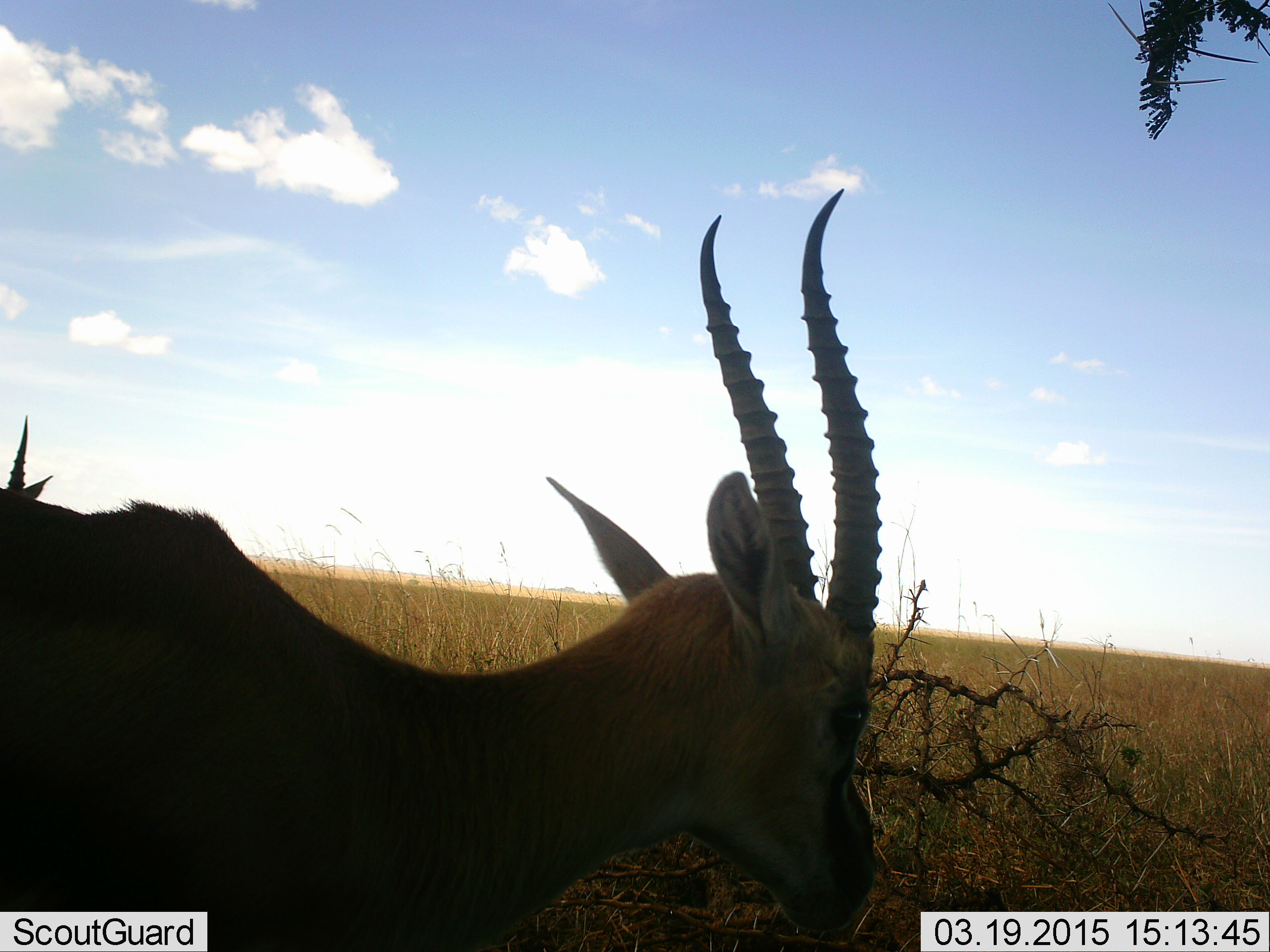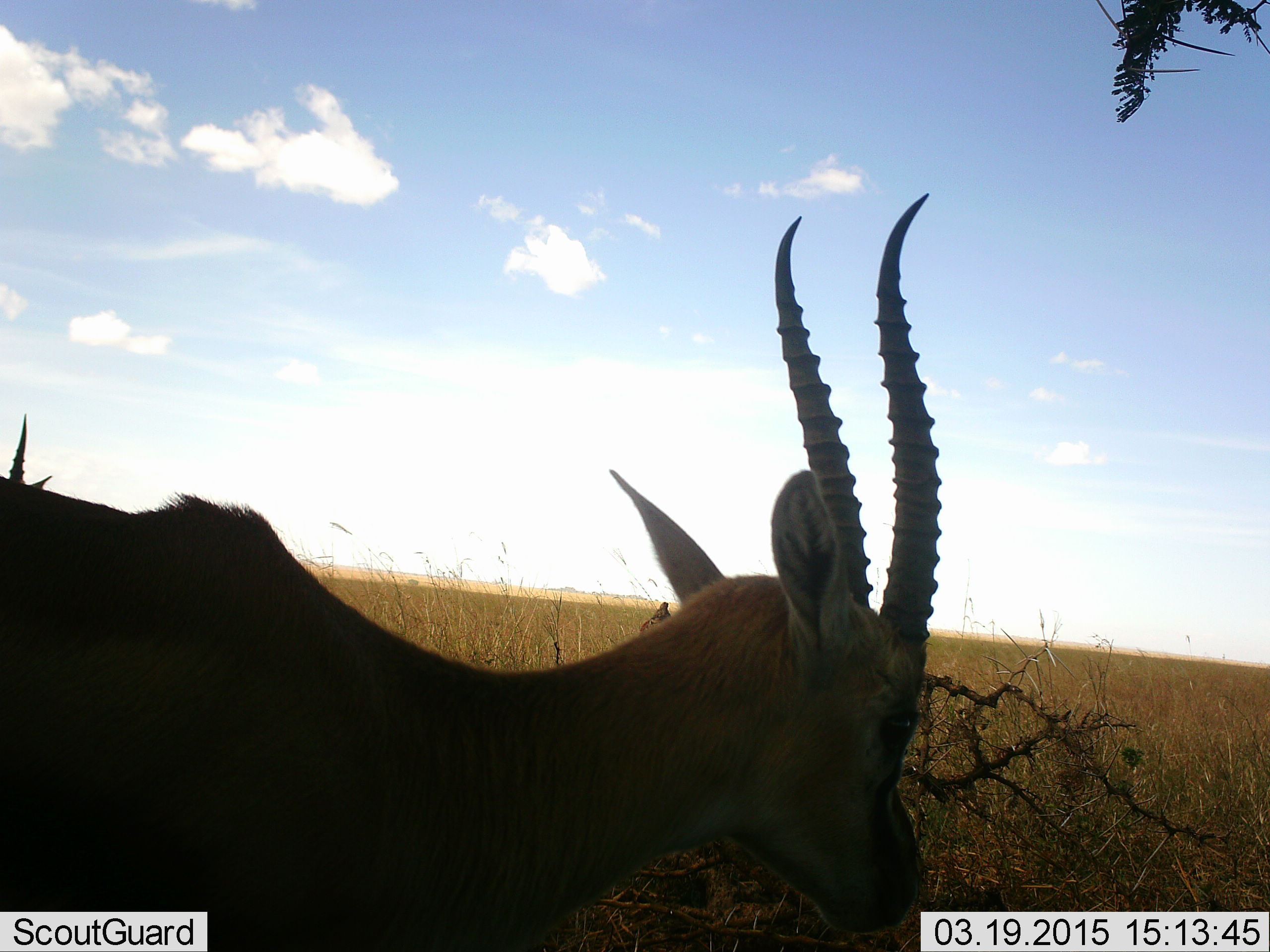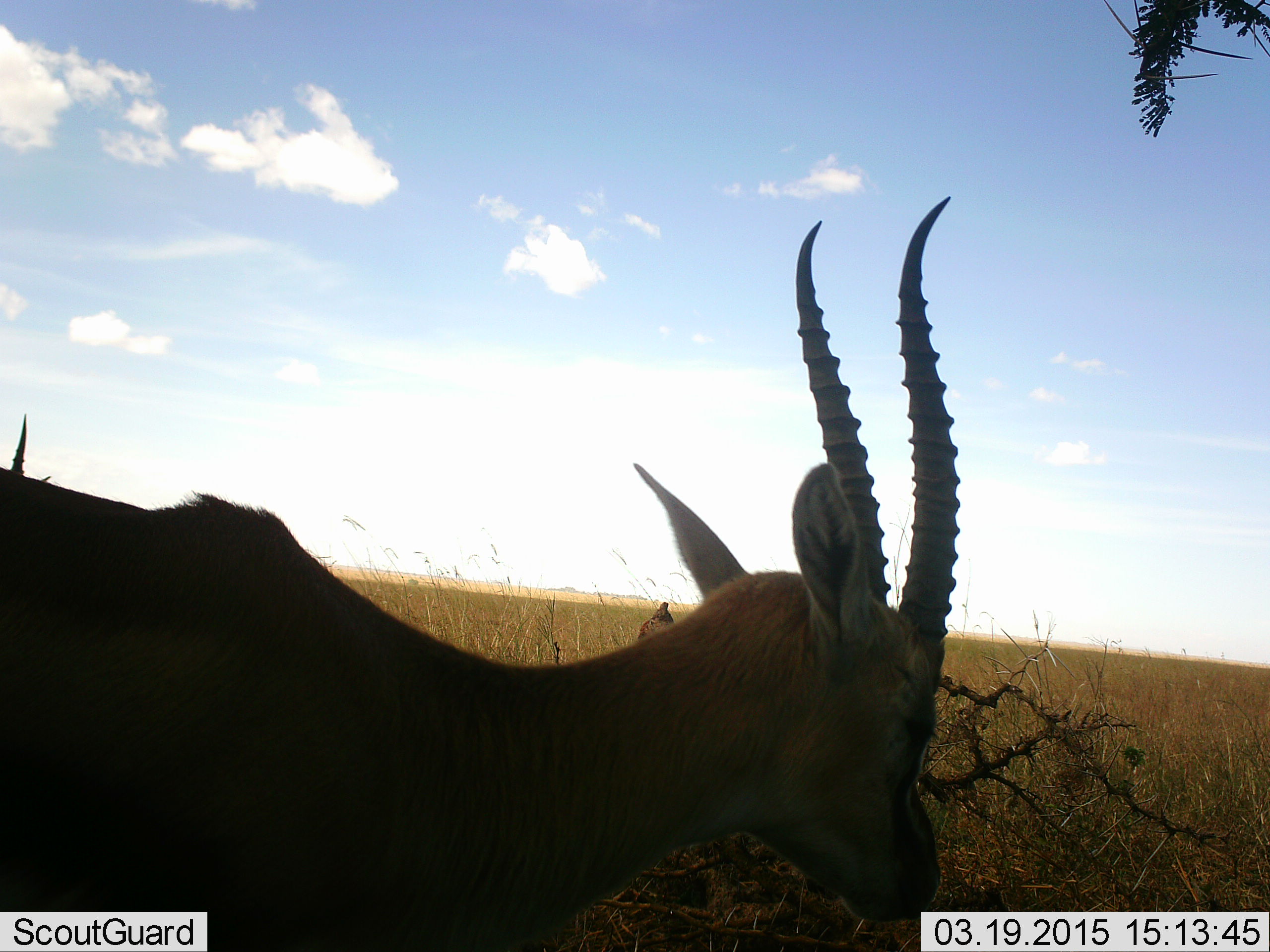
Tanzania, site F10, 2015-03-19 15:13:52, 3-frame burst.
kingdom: Animalia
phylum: Chordata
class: Mammalia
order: Artiodactyla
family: Bovidae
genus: Eudorcas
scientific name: Eudorcas thomsonii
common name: thomson's gazelle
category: gazellethomsons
Gazellethomsons (thomson's gazelle) (Eudorcas thomsonii), count 2. Behavior (volunteer vote fractions): standing 90%, resting 0%, moving 10%, interacting 0%. Young present (vote fraction): 0%. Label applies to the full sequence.